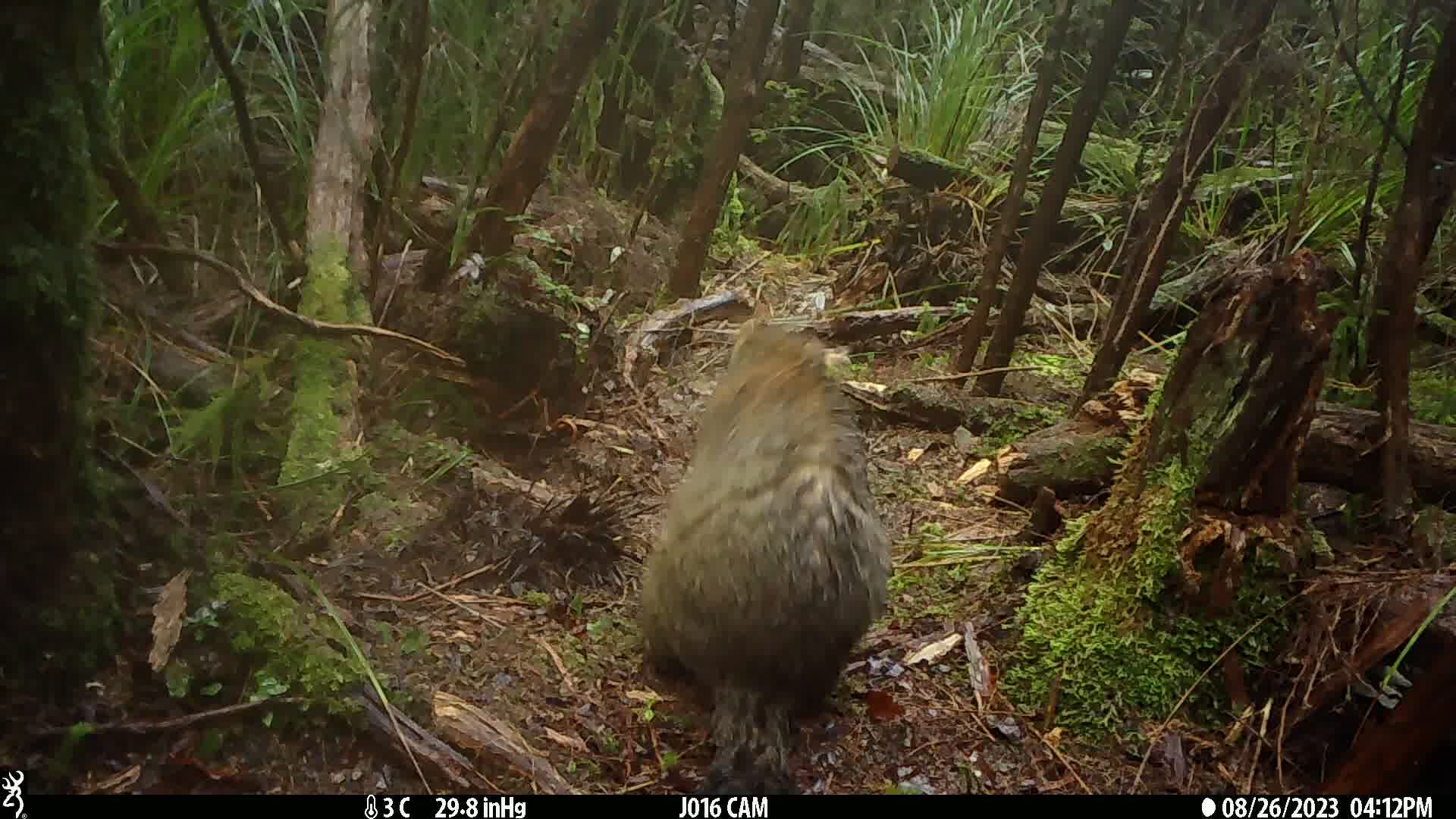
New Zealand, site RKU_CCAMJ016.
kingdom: Animalia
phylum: Chordata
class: Mammalia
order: Diprotodontia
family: Phalangeridae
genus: Trichosurus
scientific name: Trichosurus vulpecula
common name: common brushtail possum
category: possum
Possum (common brushtail possum) (Trichosurus vulpecula).